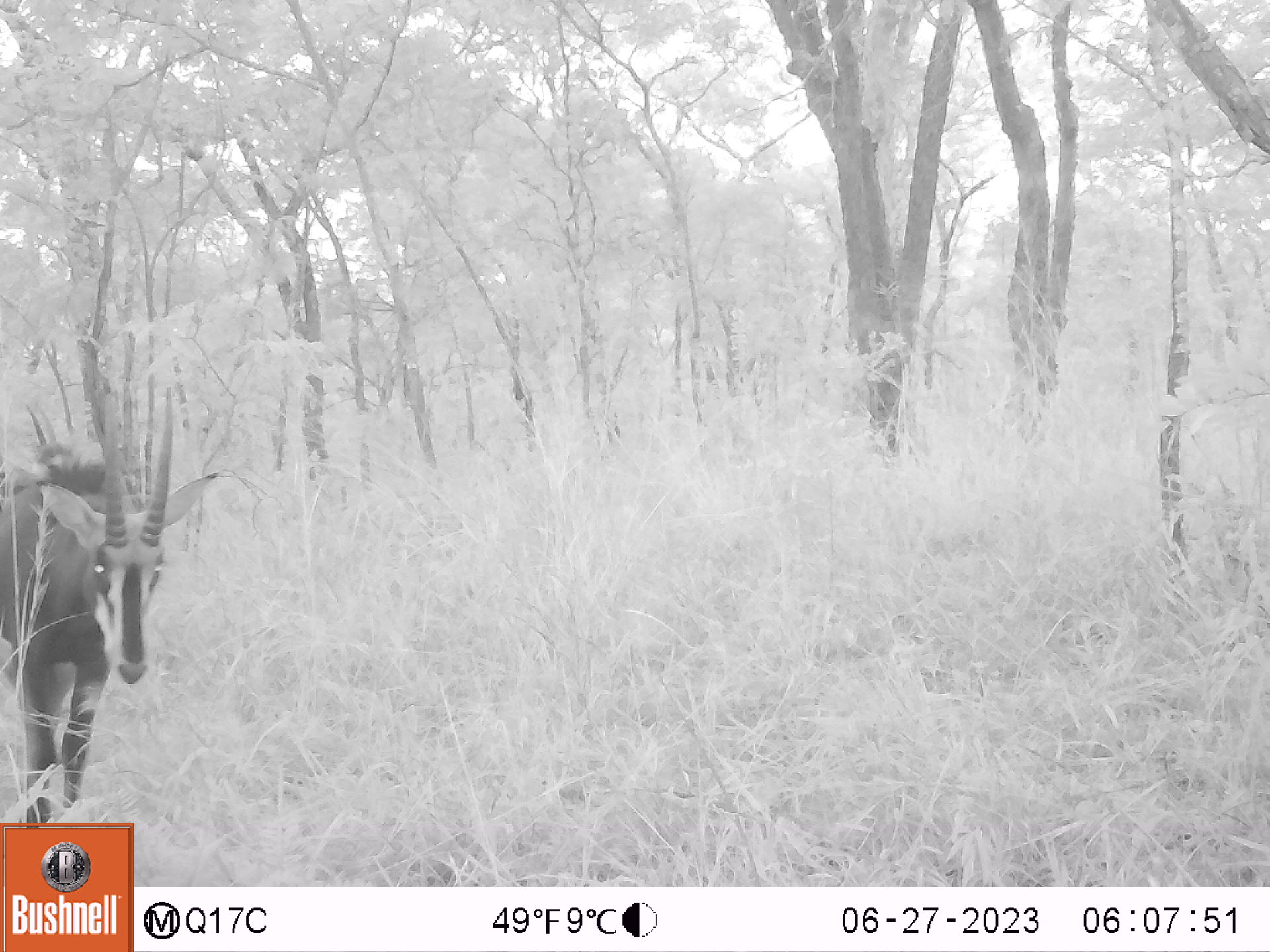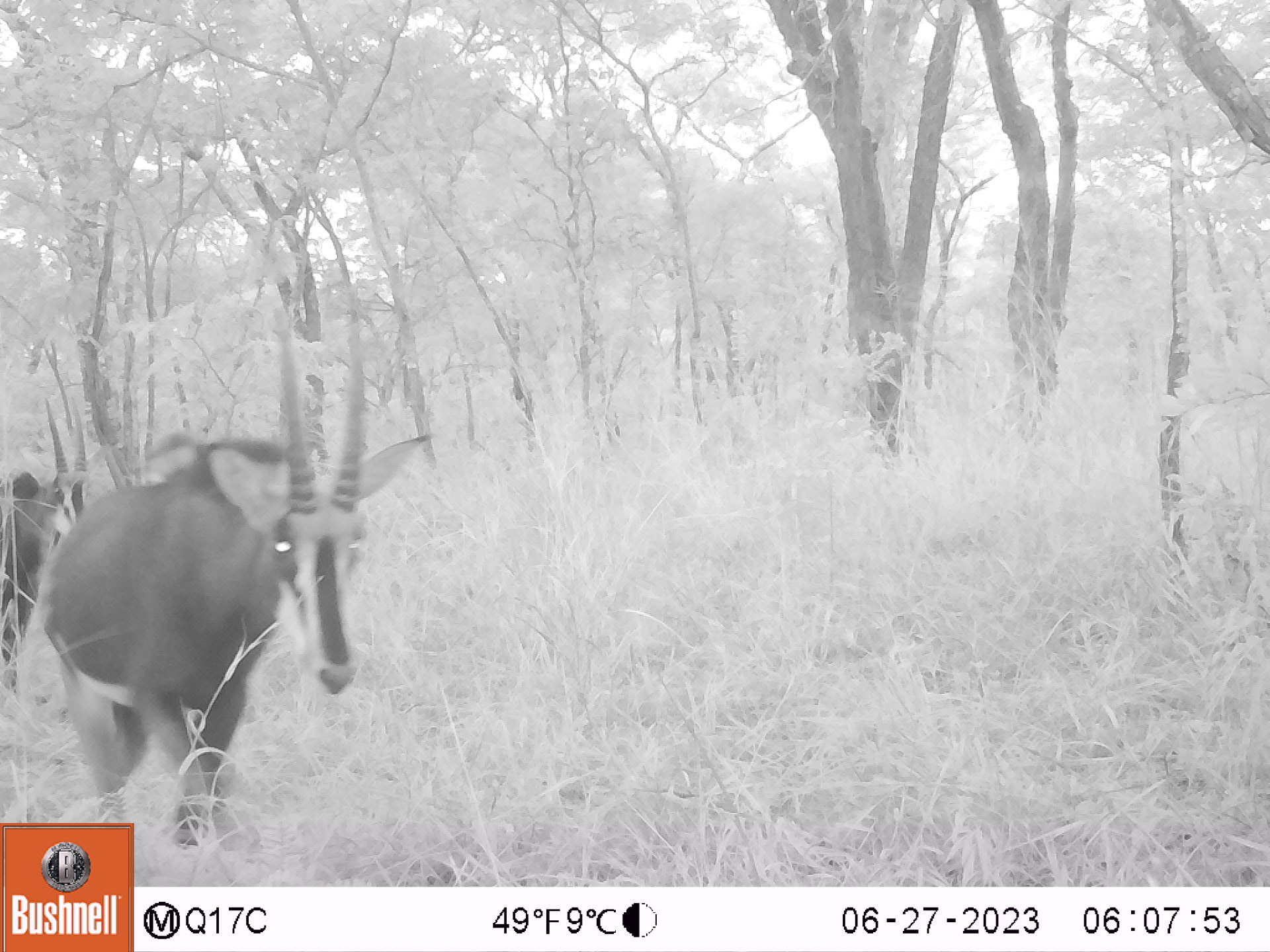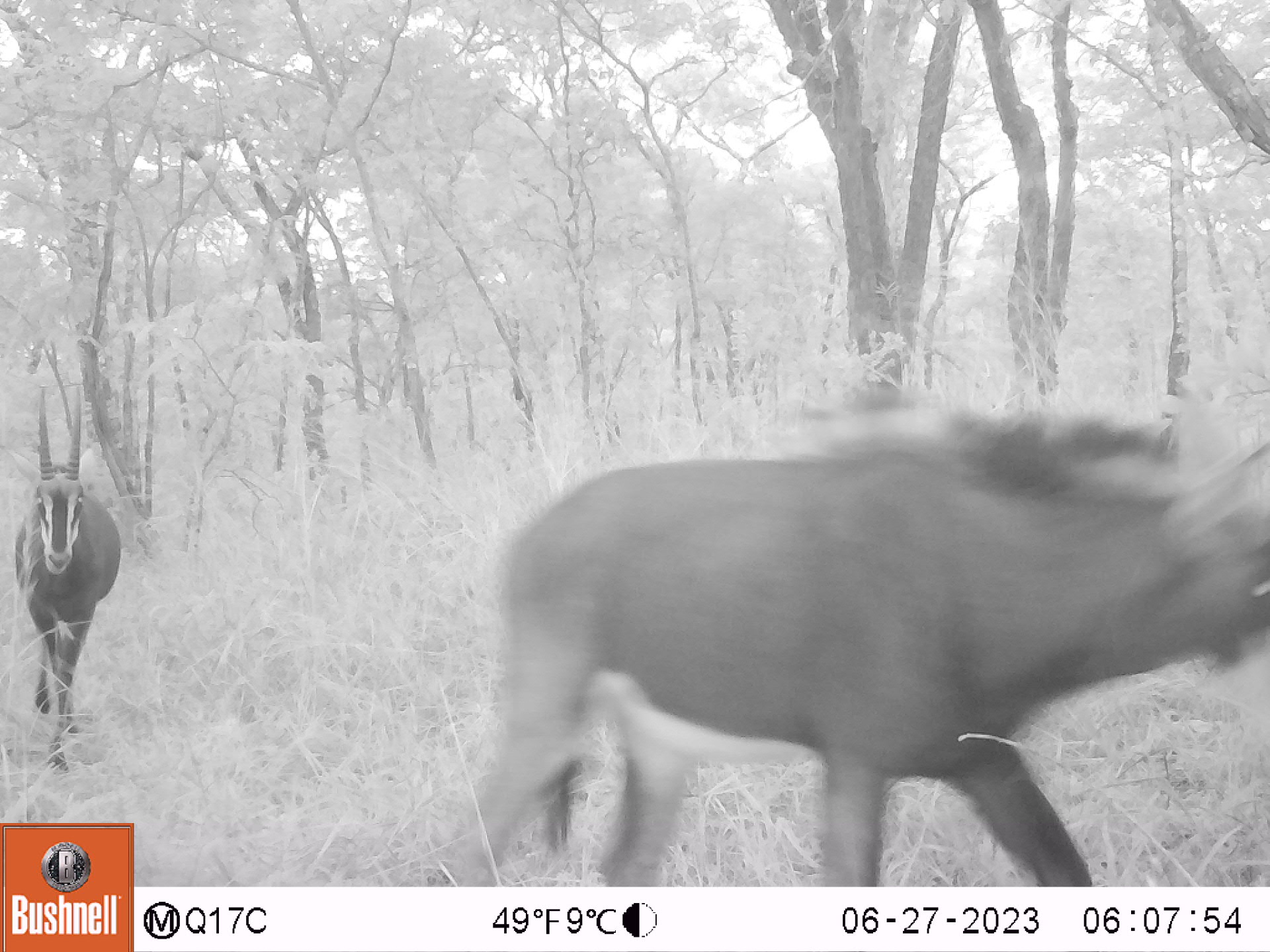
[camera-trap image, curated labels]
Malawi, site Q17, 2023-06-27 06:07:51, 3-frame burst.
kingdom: Animalia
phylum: Chordata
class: Mammalia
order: Artiodactyla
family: Bovidae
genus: Hippotragus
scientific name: Hippotragus niger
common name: sable antelope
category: sable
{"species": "sable (sable antelope) (Hippotragus niger)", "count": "2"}